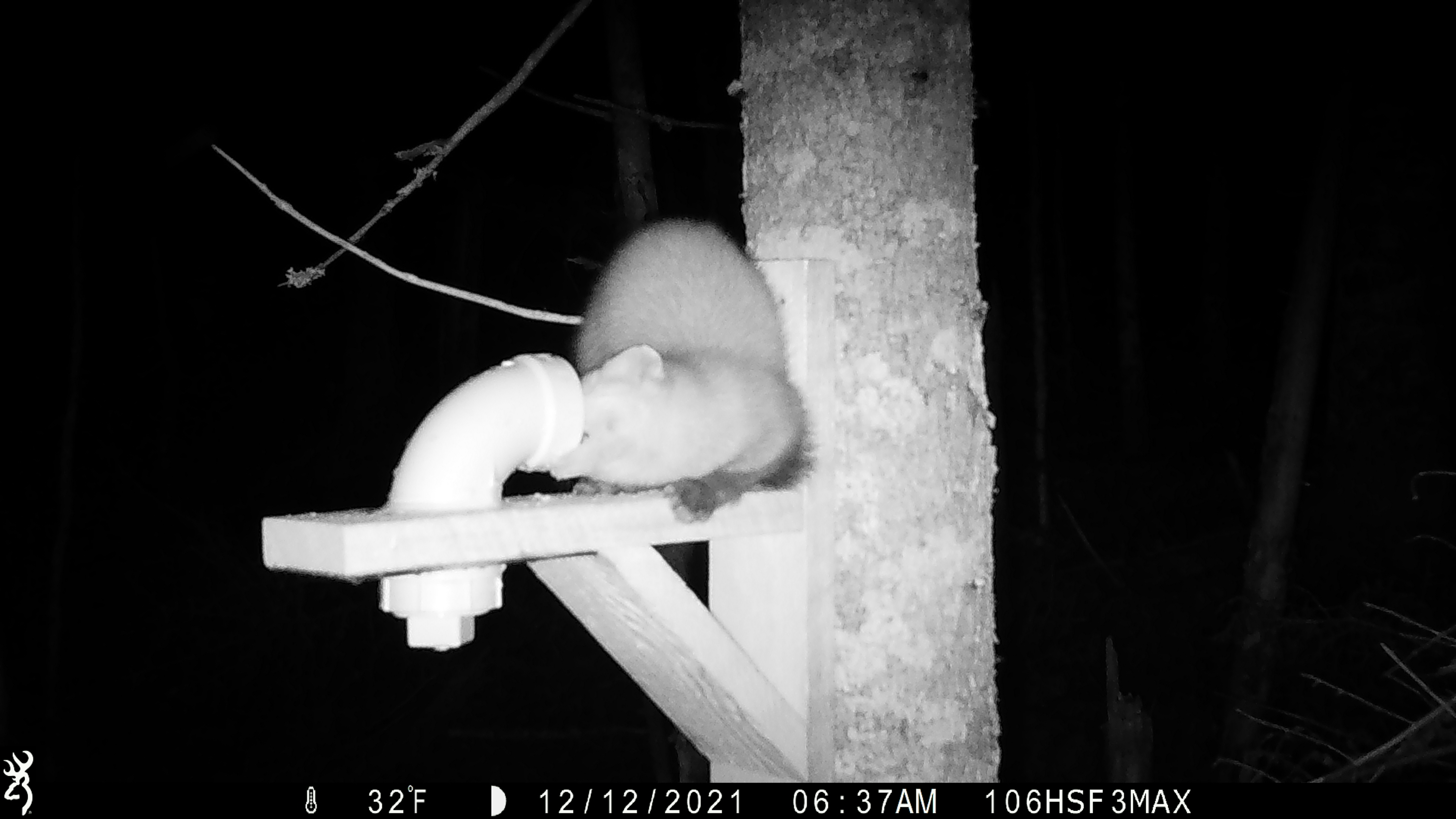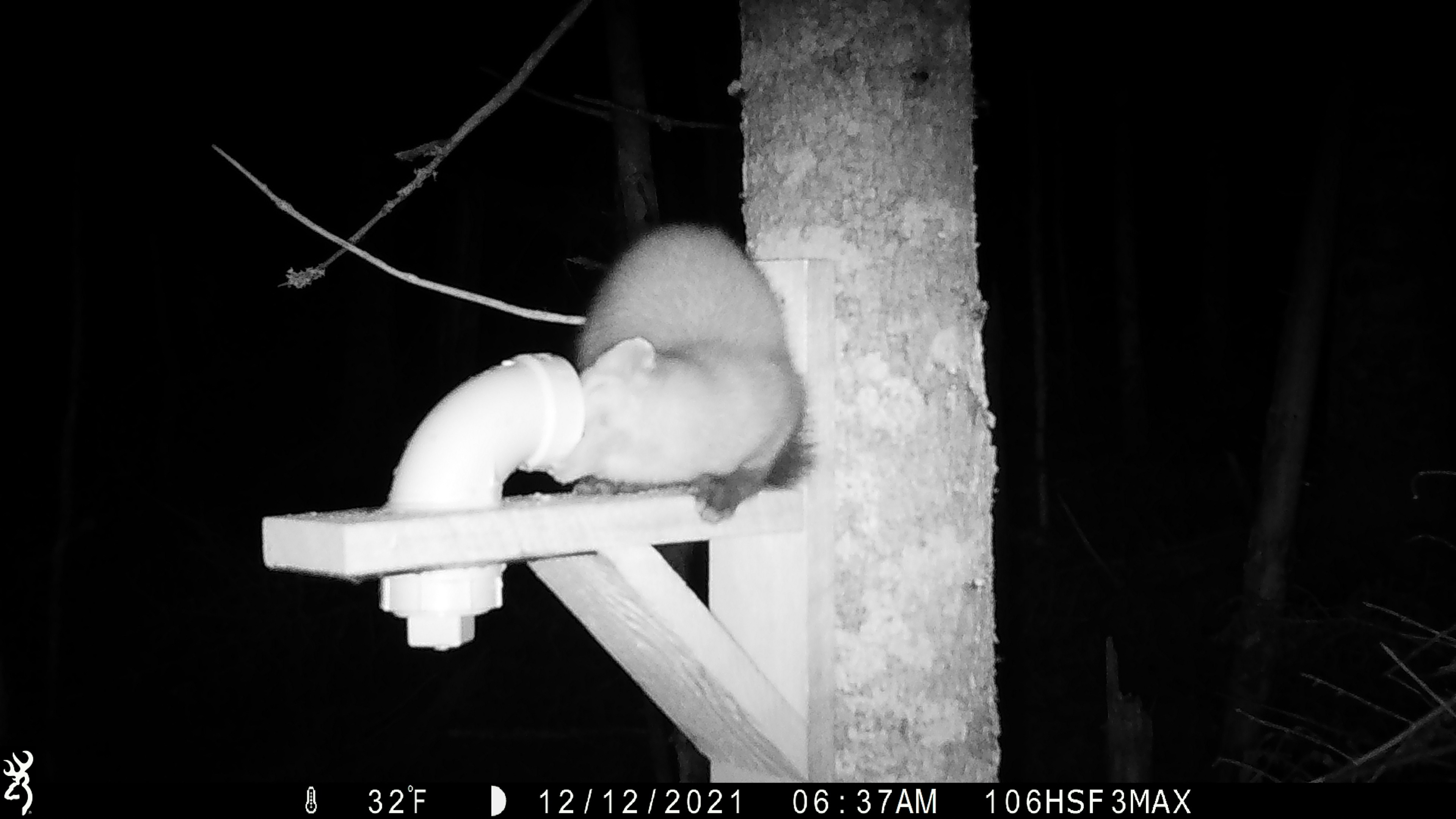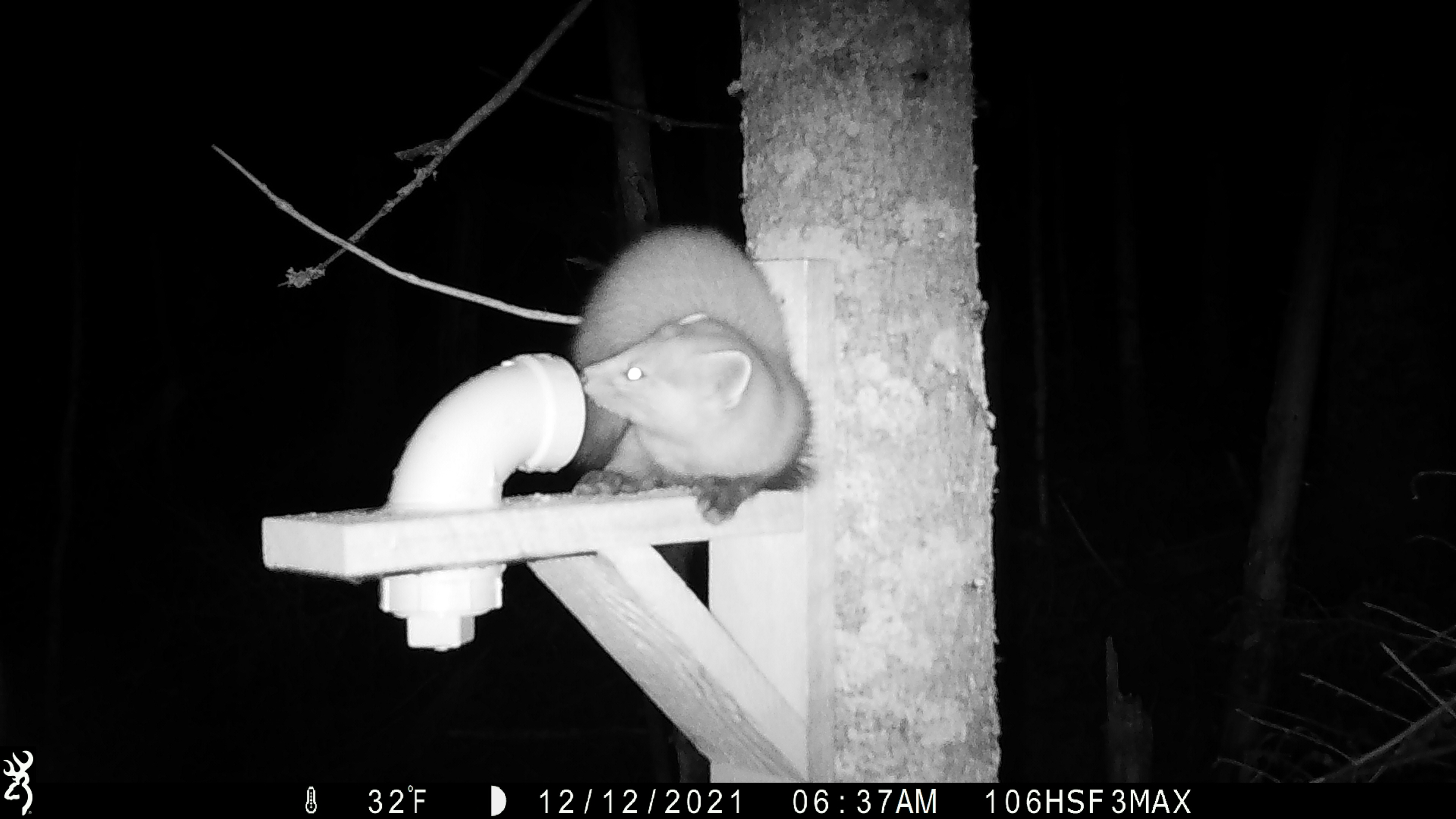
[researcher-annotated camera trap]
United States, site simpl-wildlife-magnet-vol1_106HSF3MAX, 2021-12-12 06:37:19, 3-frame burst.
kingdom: Animalia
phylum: Chordata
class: Mammalia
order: Carnivora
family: Mustelidae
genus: Martes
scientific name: Martes americana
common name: american marten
American marten (Martes americana).